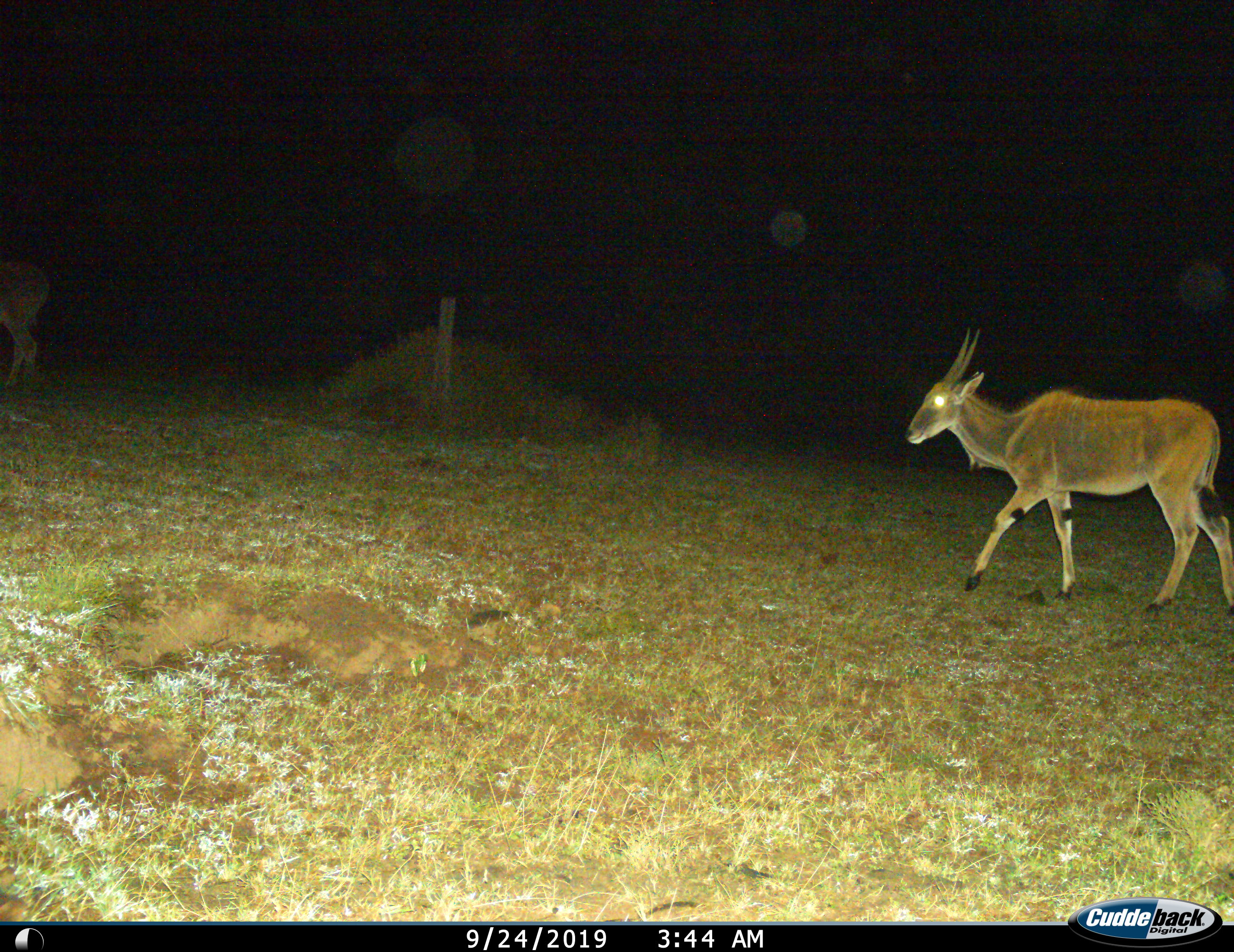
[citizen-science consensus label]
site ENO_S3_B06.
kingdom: Animalia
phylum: Chordata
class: Mammalia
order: Artiodactyla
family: Bovidae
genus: Tragelaphus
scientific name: Tragelaphus oryx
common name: eland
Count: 1.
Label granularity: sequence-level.